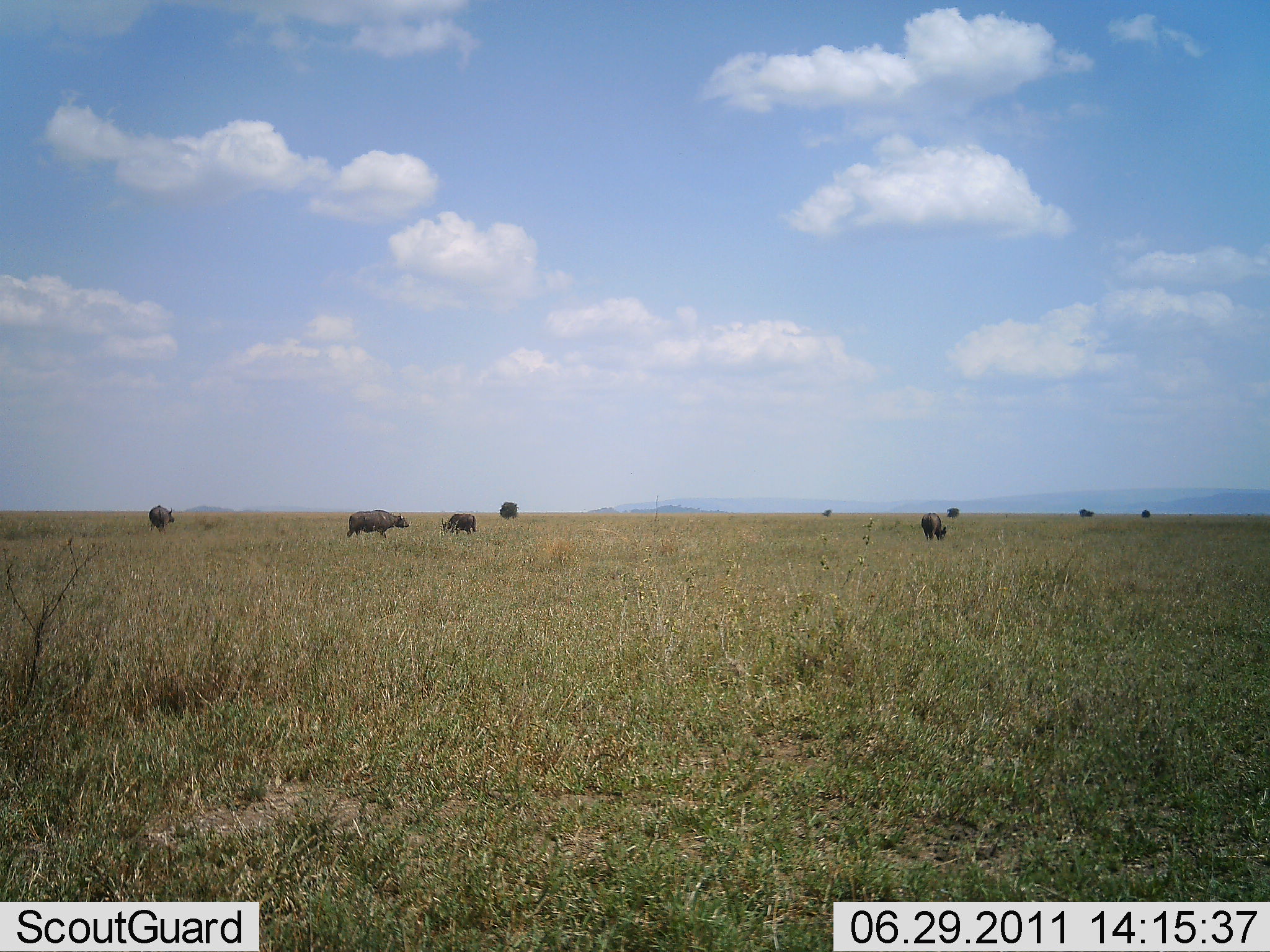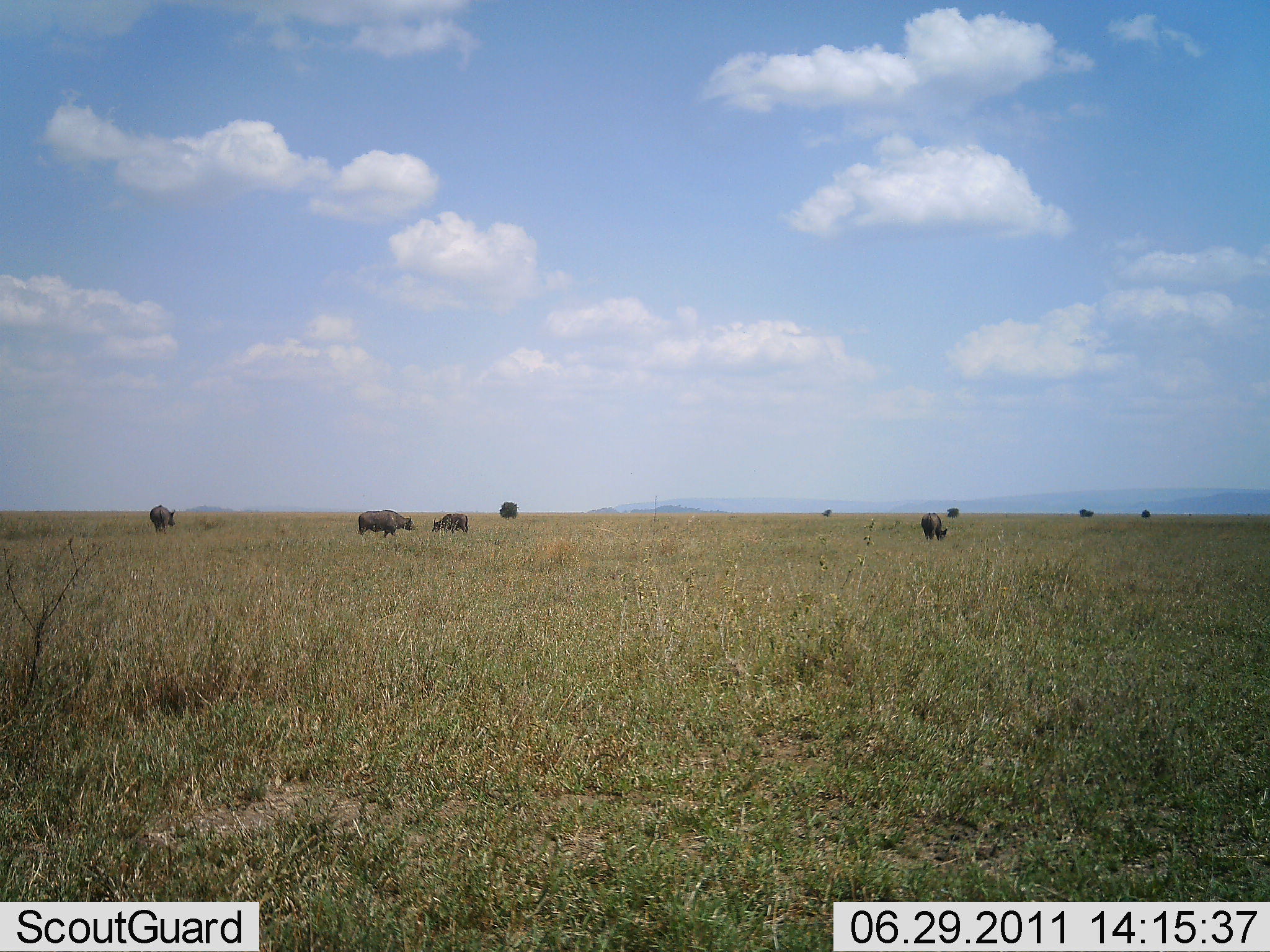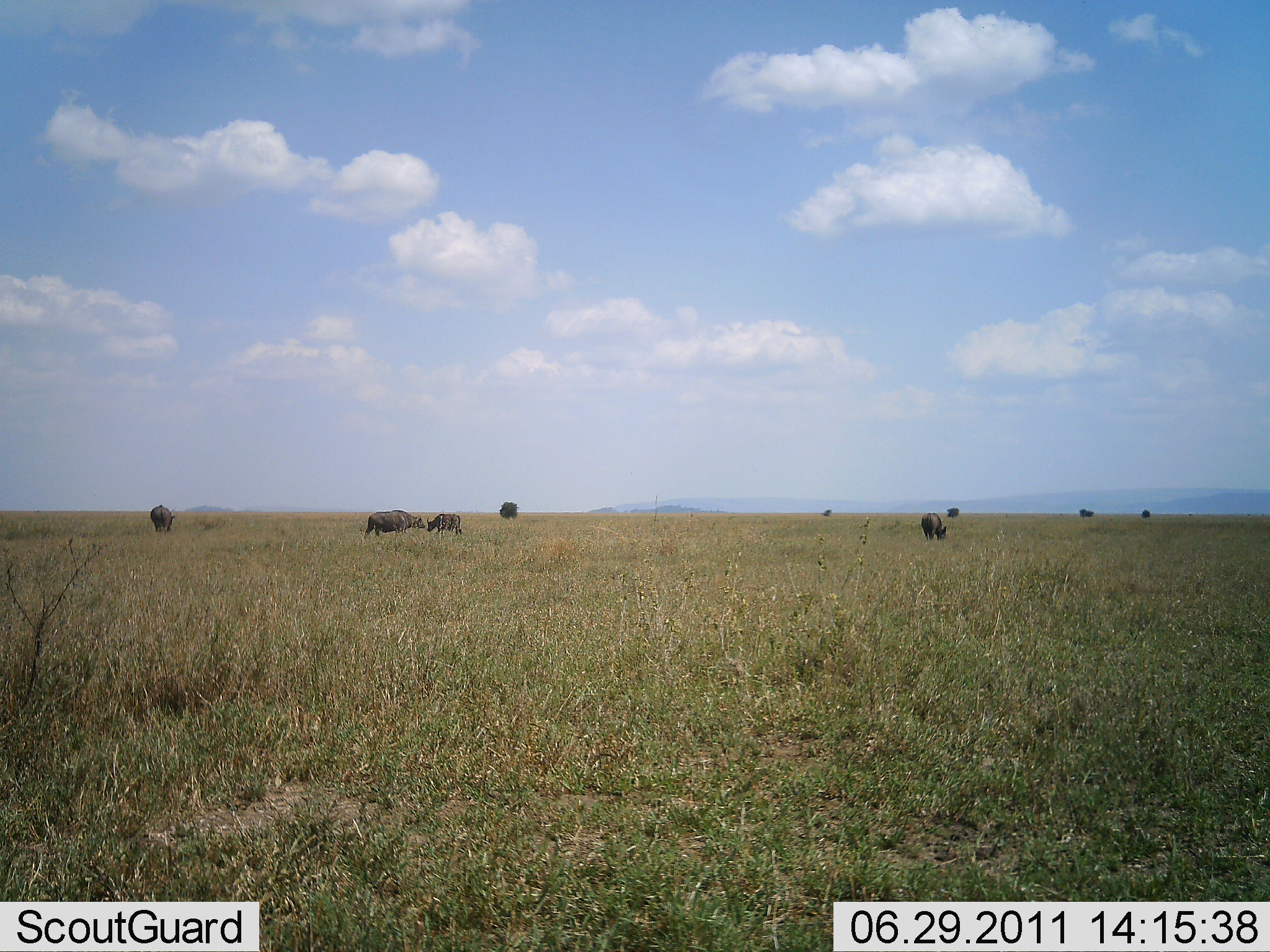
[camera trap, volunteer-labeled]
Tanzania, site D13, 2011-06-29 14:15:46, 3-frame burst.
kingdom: Animalia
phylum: Chordata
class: Mammalia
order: Artiodactyla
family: Bovidae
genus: Syncerus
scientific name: Syncerus caffer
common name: cape buffalo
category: buffalo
Buffalo (cape buffalo) (Syncerus caffer), count 9. Behavior (volunteer vote fractions): standing 40%, resting 0%, moving 40%, interacting 10%. Young present (vote fraction): 0%. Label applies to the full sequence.